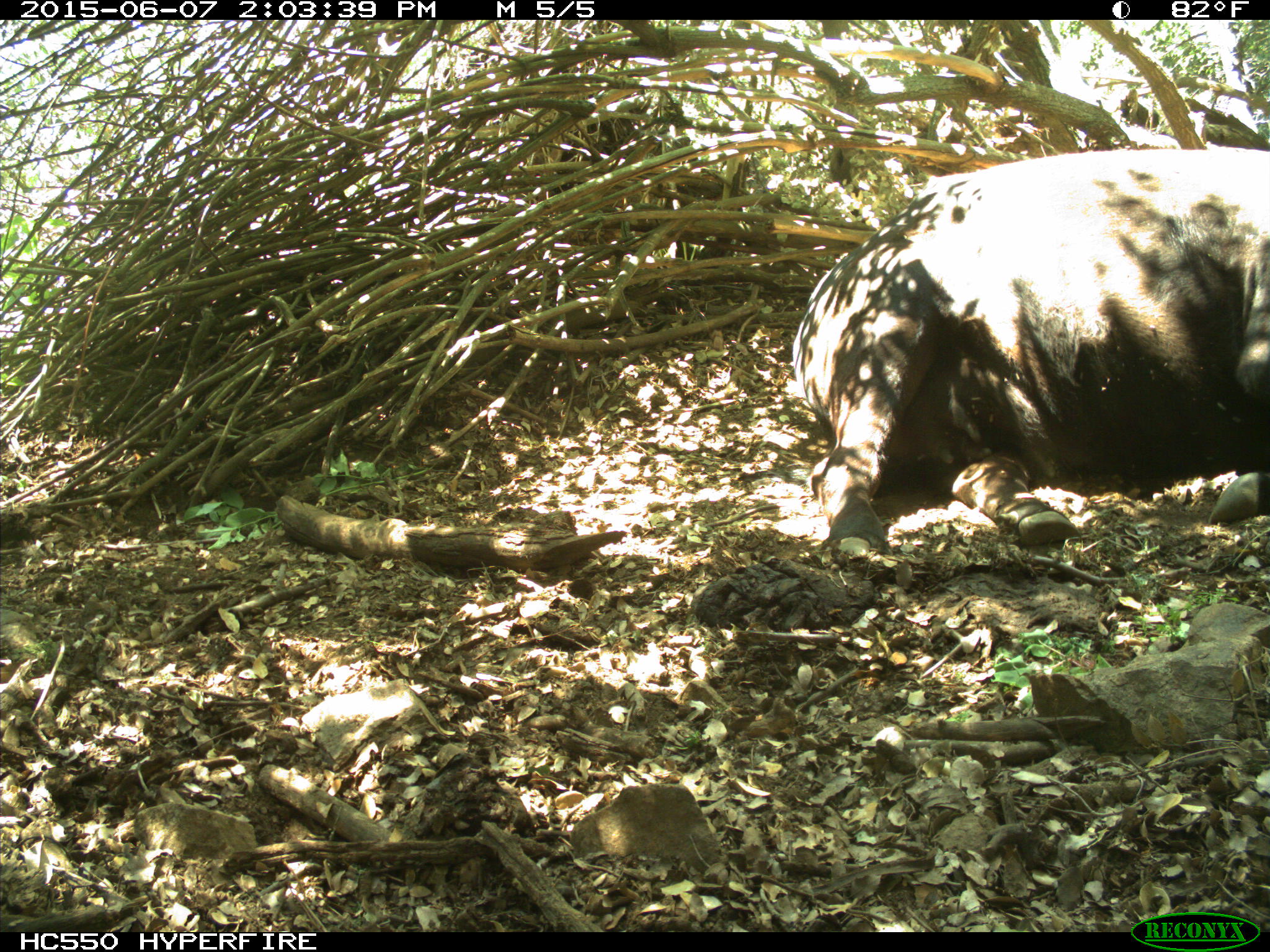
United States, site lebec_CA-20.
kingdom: Animalia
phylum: Chordata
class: Mammalia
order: Artiodactyla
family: Bovidae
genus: Bos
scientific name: Bos taurus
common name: domestic cow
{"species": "Bos taurus (domestic cow)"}